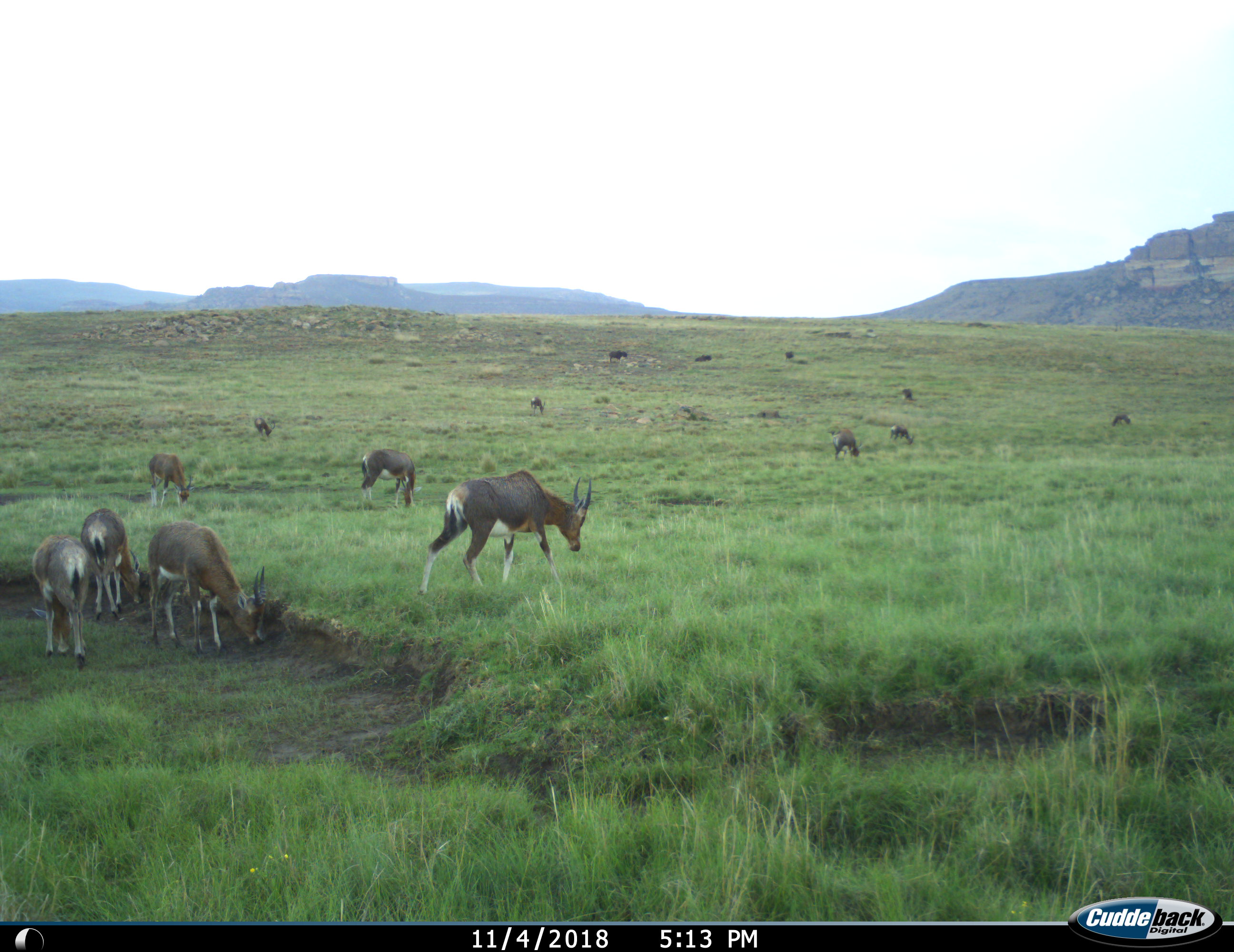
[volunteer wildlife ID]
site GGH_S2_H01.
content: unidentified animal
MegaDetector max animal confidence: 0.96